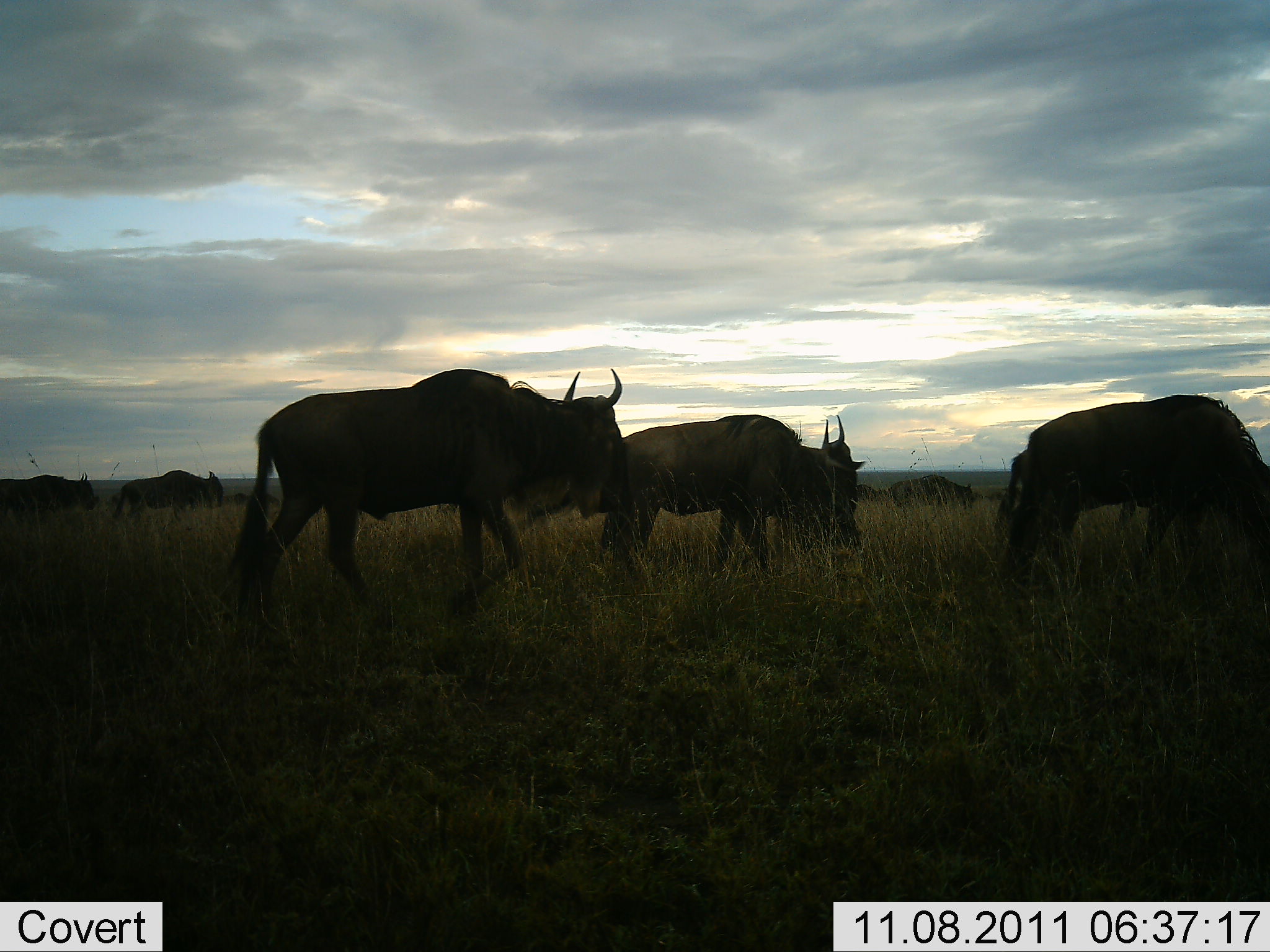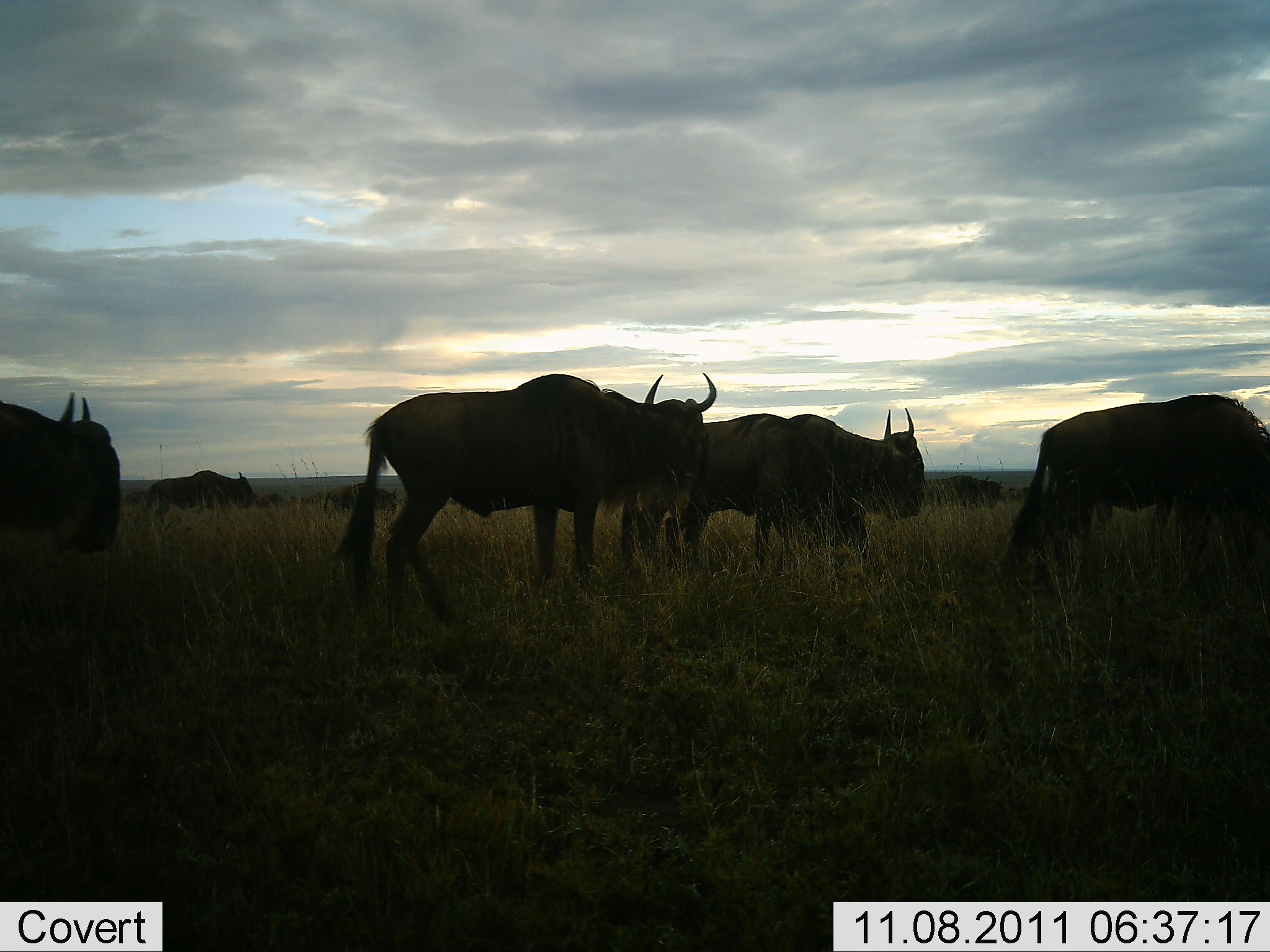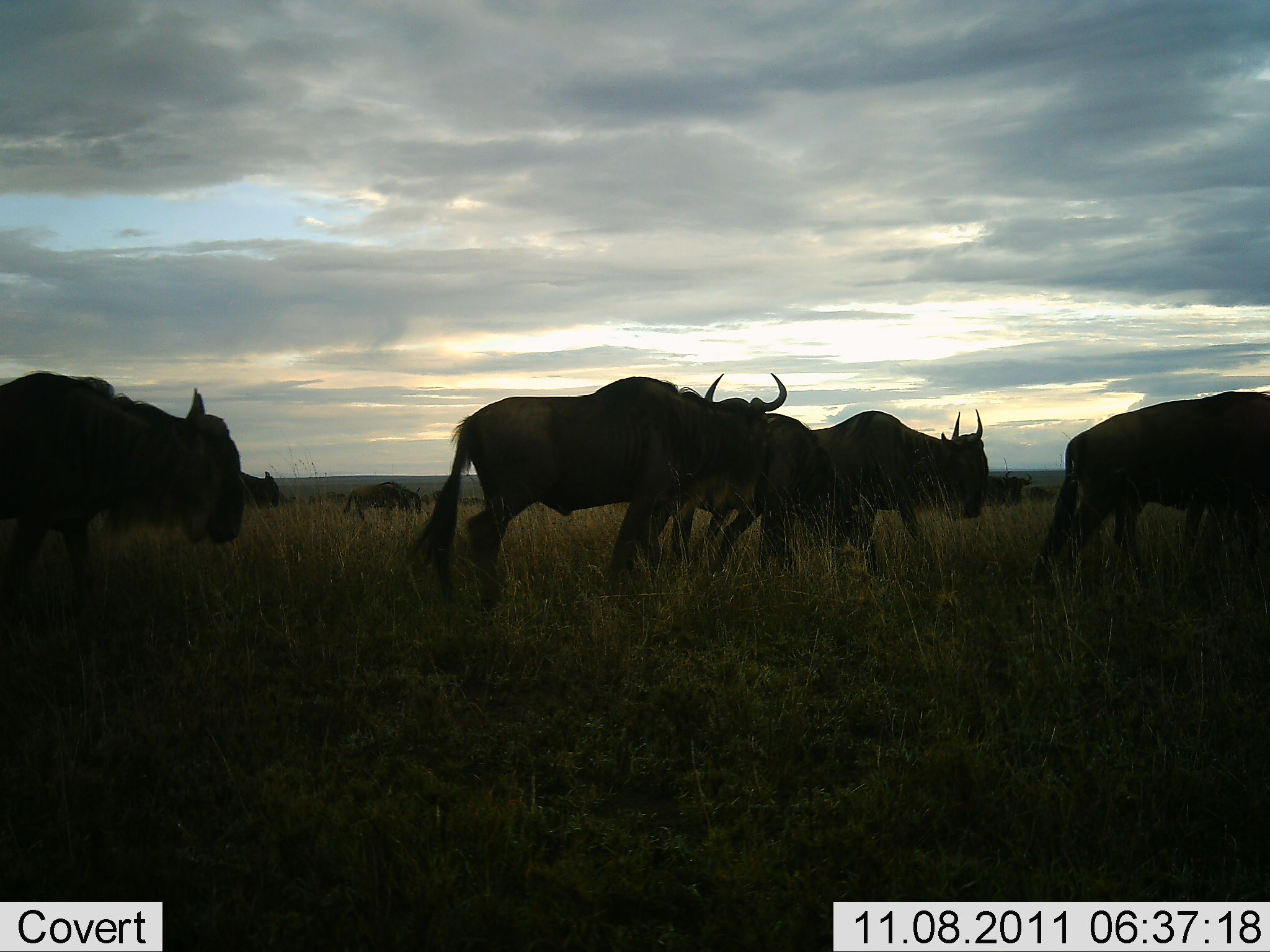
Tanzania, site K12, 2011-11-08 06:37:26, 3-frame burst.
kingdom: Animalia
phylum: Chordata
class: Mammalia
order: Artiodactyla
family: Bovidae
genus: Connochaetes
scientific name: Connochaetes taurinus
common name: blue wildebeest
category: wildebeest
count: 11-50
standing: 0%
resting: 0%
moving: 92%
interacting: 0%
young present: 0%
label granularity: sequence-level